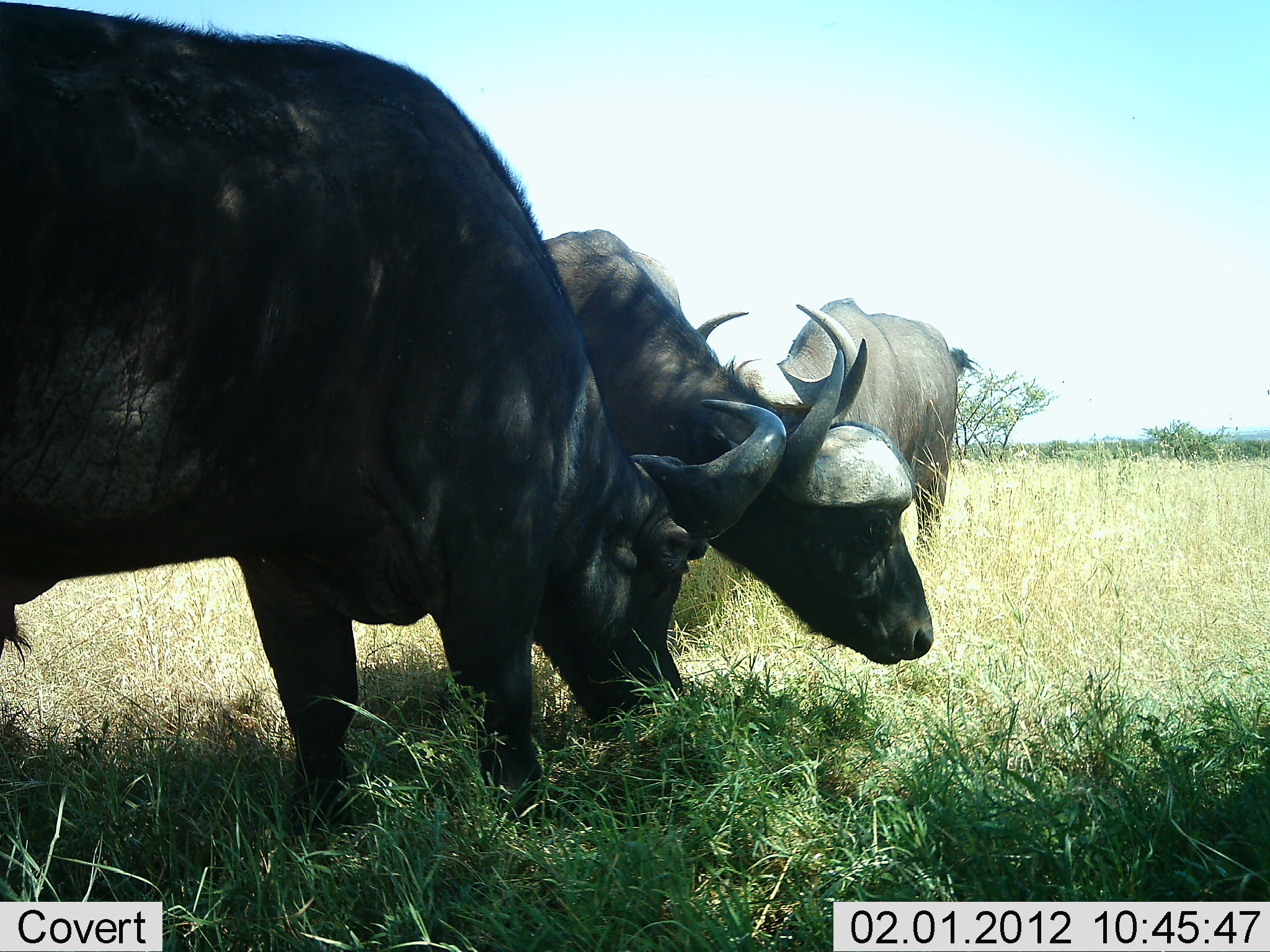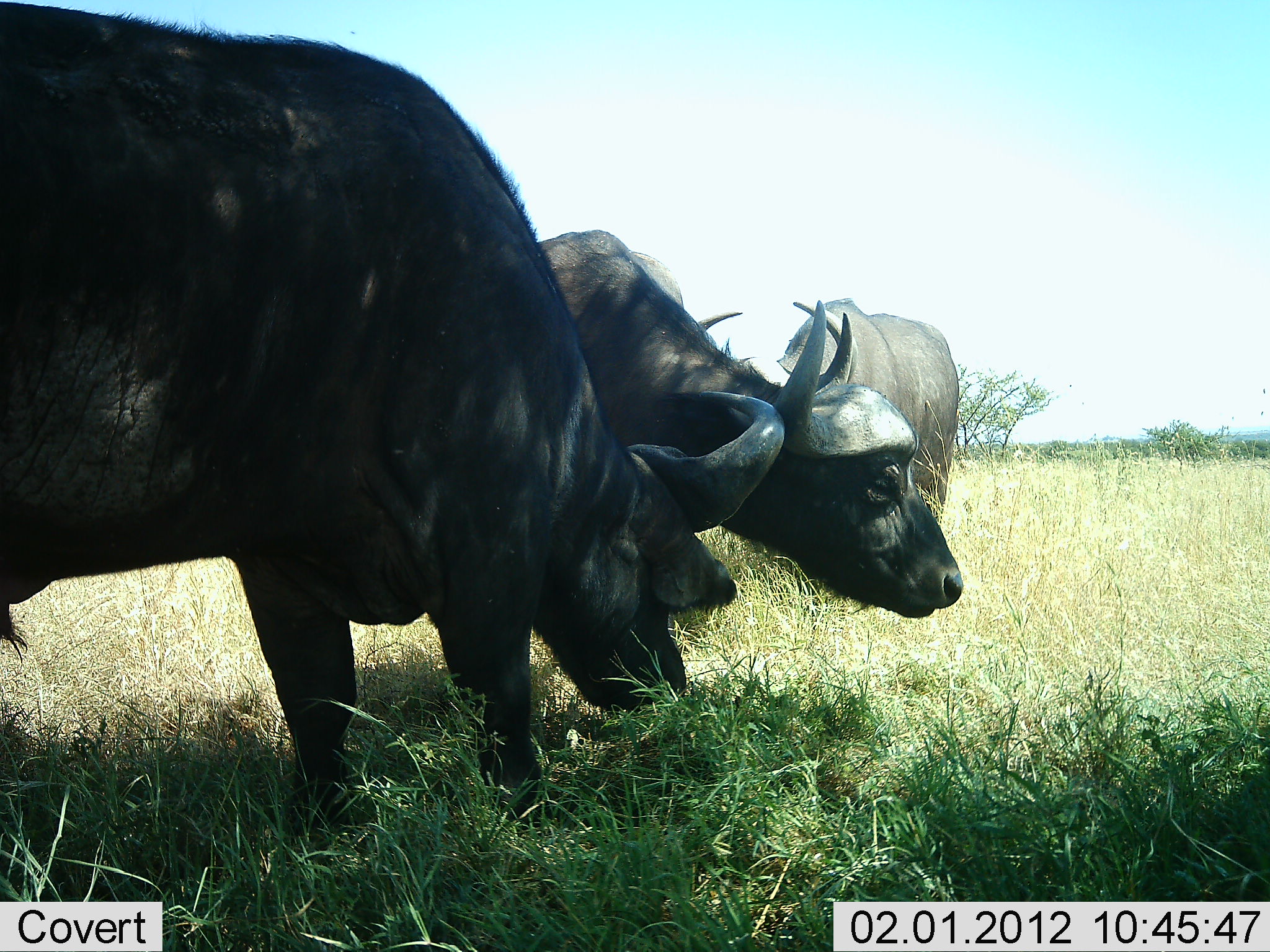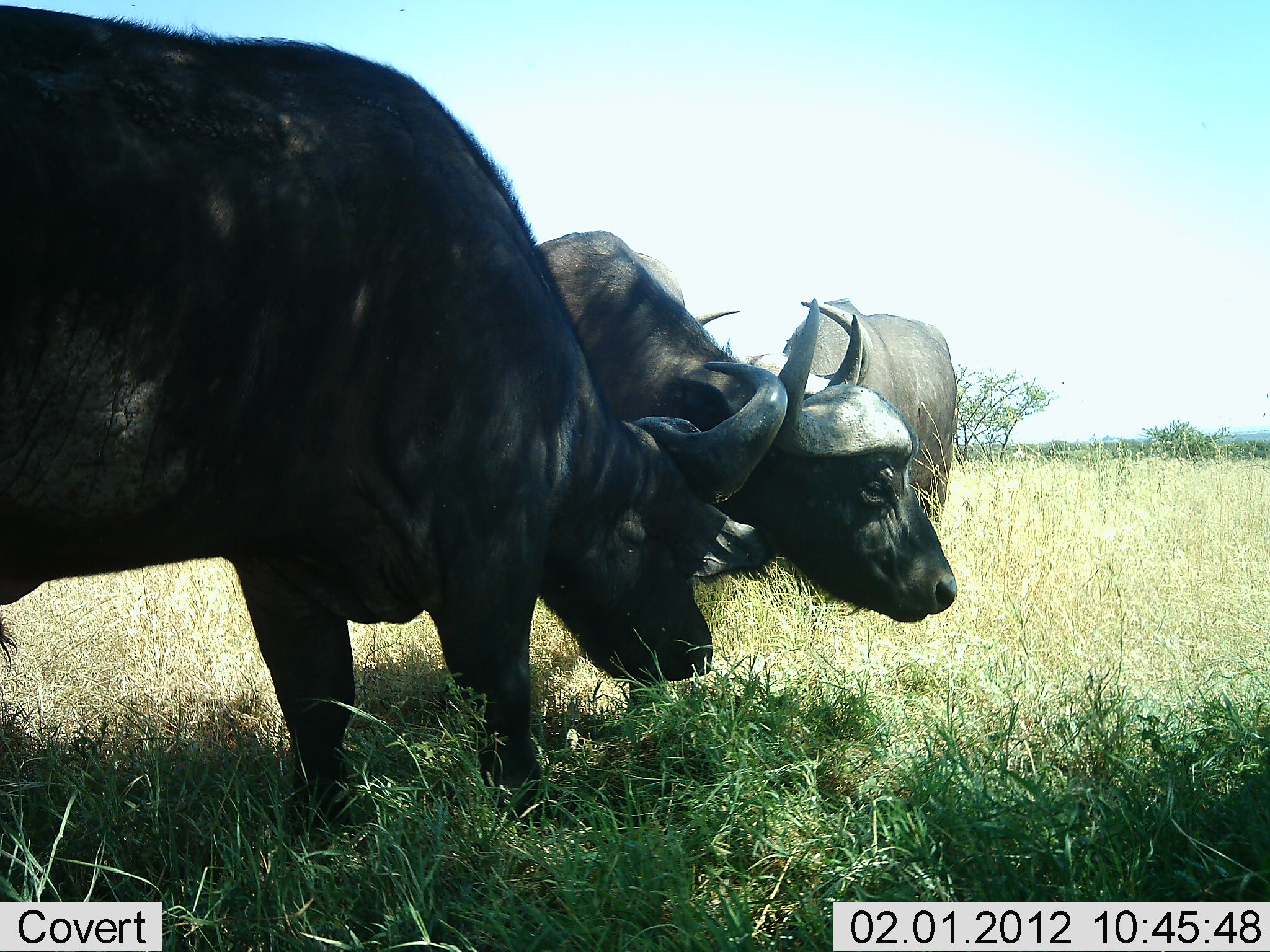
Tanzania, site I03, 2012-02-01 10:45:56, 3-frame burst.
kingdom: Animalia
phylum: Chordata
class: Mammalia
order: Artiodactyla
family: Bovidae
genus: Syncerus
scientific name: Syncerus caffer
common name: cape buffalo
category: buffalo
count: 3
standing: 77%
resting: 8%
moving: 8%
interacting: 8%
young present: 0%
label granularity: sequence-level